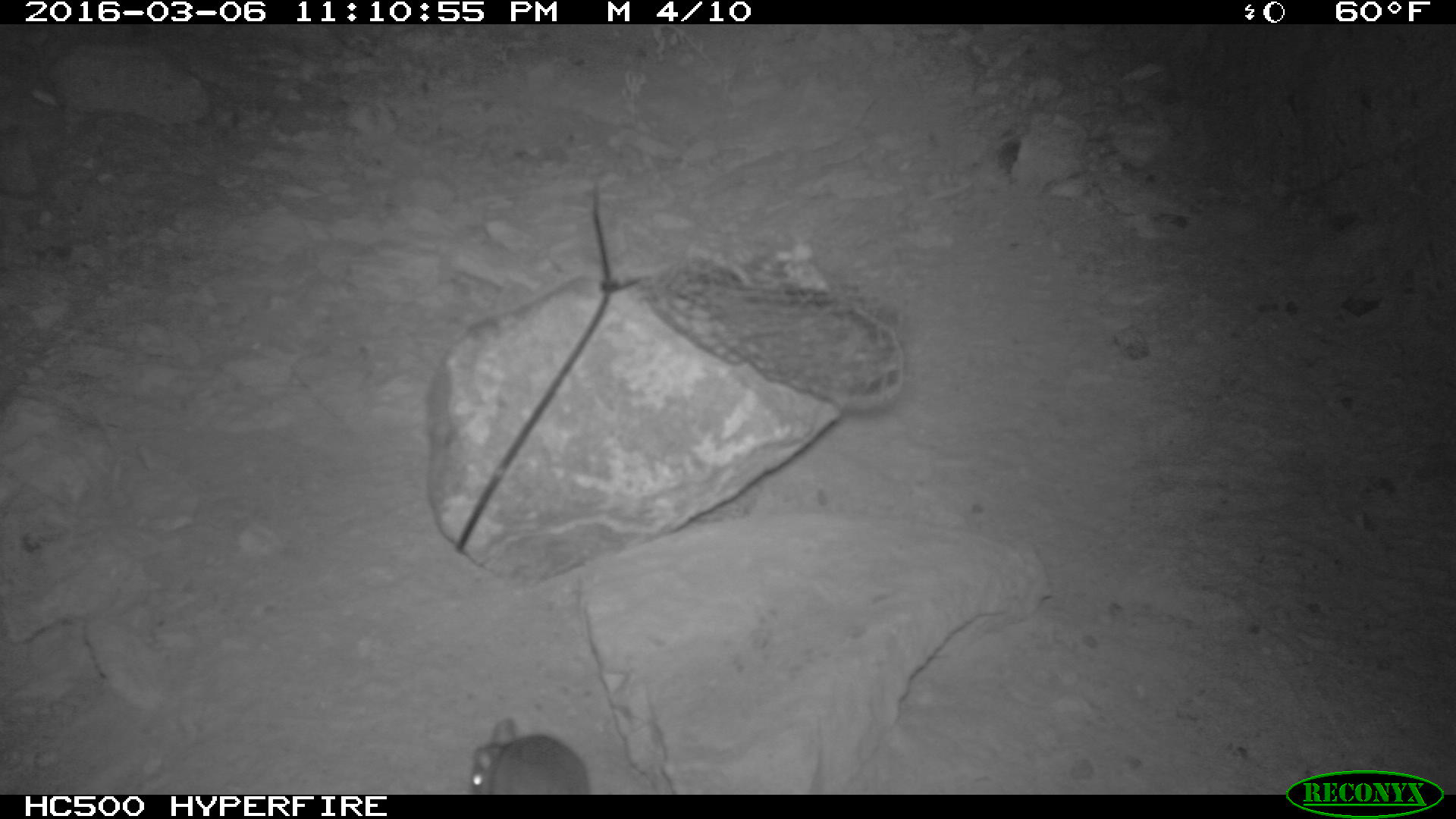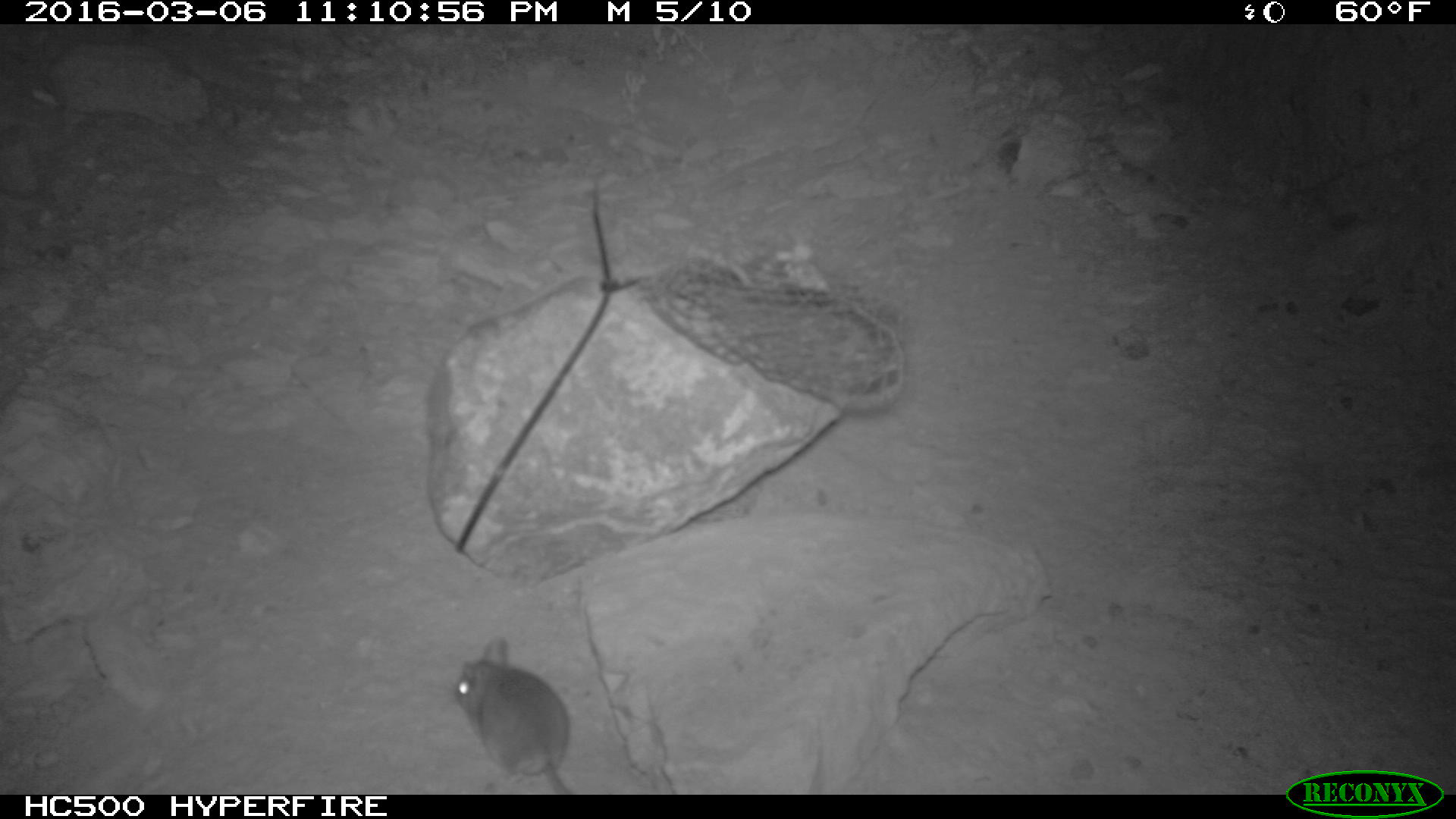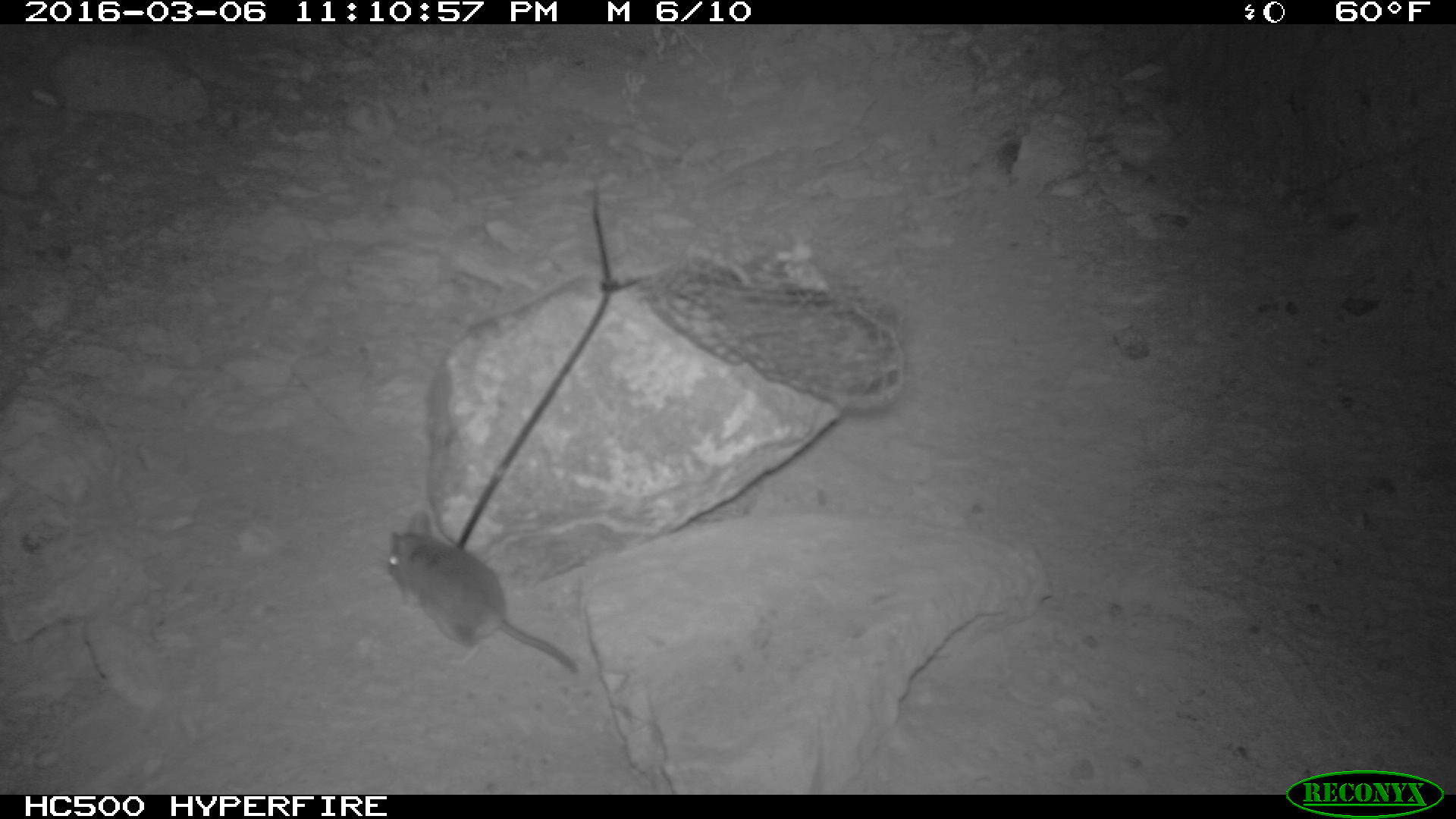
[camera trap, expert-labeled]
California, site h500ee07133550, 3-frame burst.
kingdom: Animalia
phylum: Chordata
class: Mammalia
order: Rodentia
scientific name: Rodentia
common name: rodent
Rodent (Rodentia).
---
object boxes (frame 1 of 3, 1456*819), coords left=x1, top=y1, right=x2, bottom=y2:
rodent: left=466, top=714, right=591, bottom=794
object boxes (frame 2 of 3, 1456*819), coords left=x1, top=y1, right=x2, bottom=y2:
rodent: left=450, top=635, right=571, bottom=794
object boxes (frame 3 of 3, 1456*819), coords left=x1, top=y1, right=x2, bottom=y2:
rodent: left=381, top=510, right=581, bottom=678